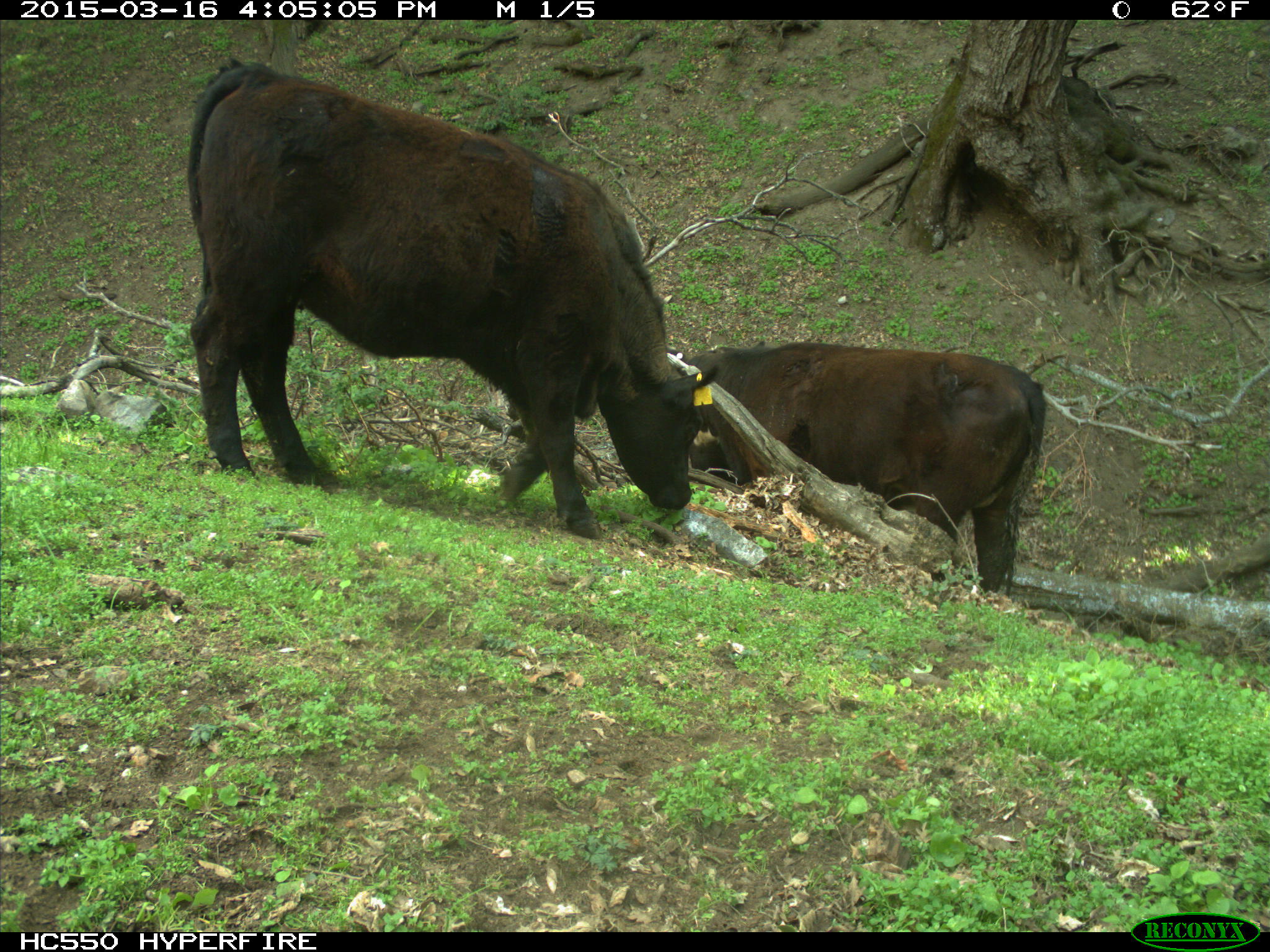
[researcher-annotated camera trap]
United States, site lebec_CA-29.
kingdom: Animalia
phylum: Chordata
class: Mammalia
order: Artiodactyla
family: Bovidae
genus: Bos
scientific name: Bos taurus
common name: domestic cow